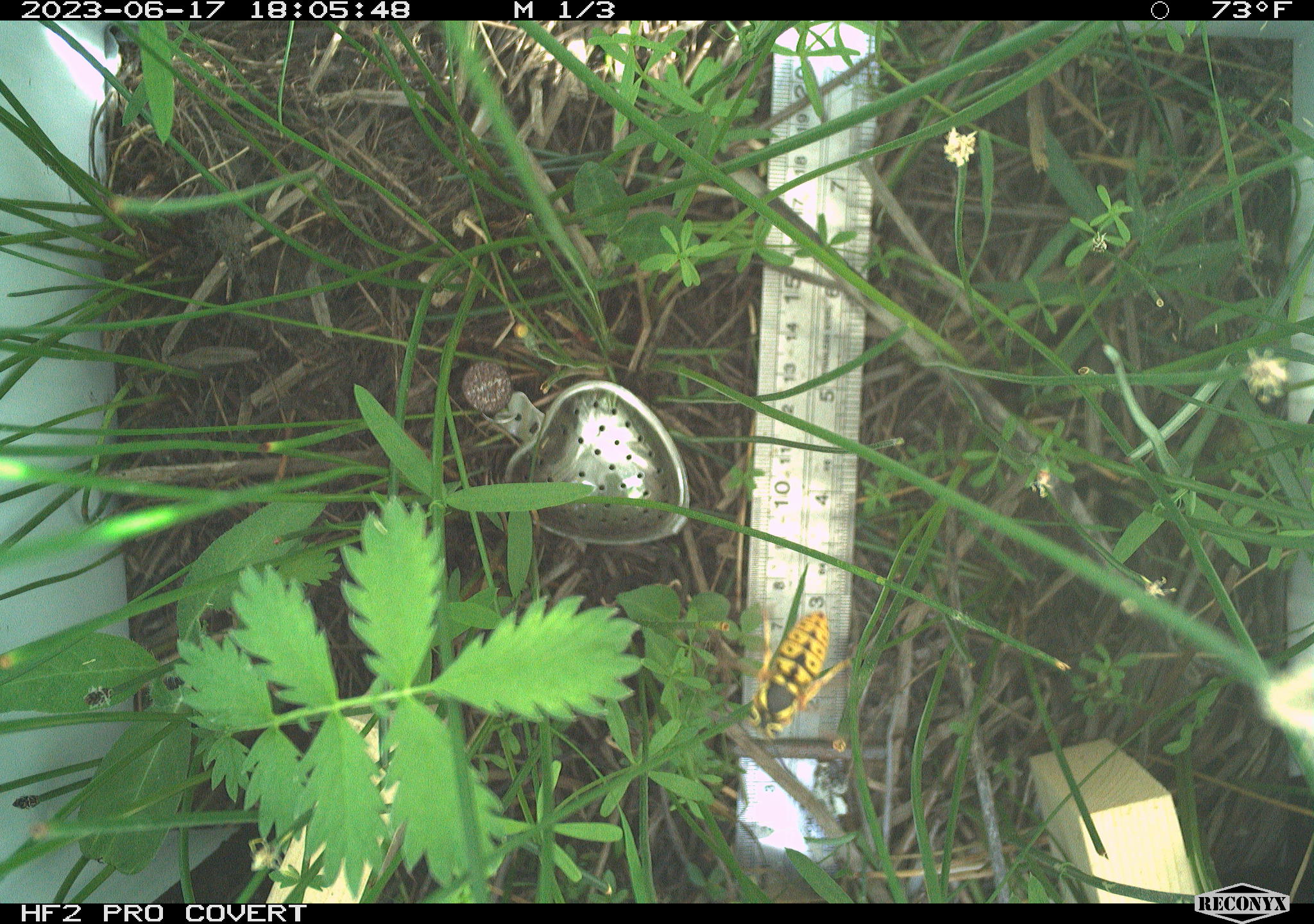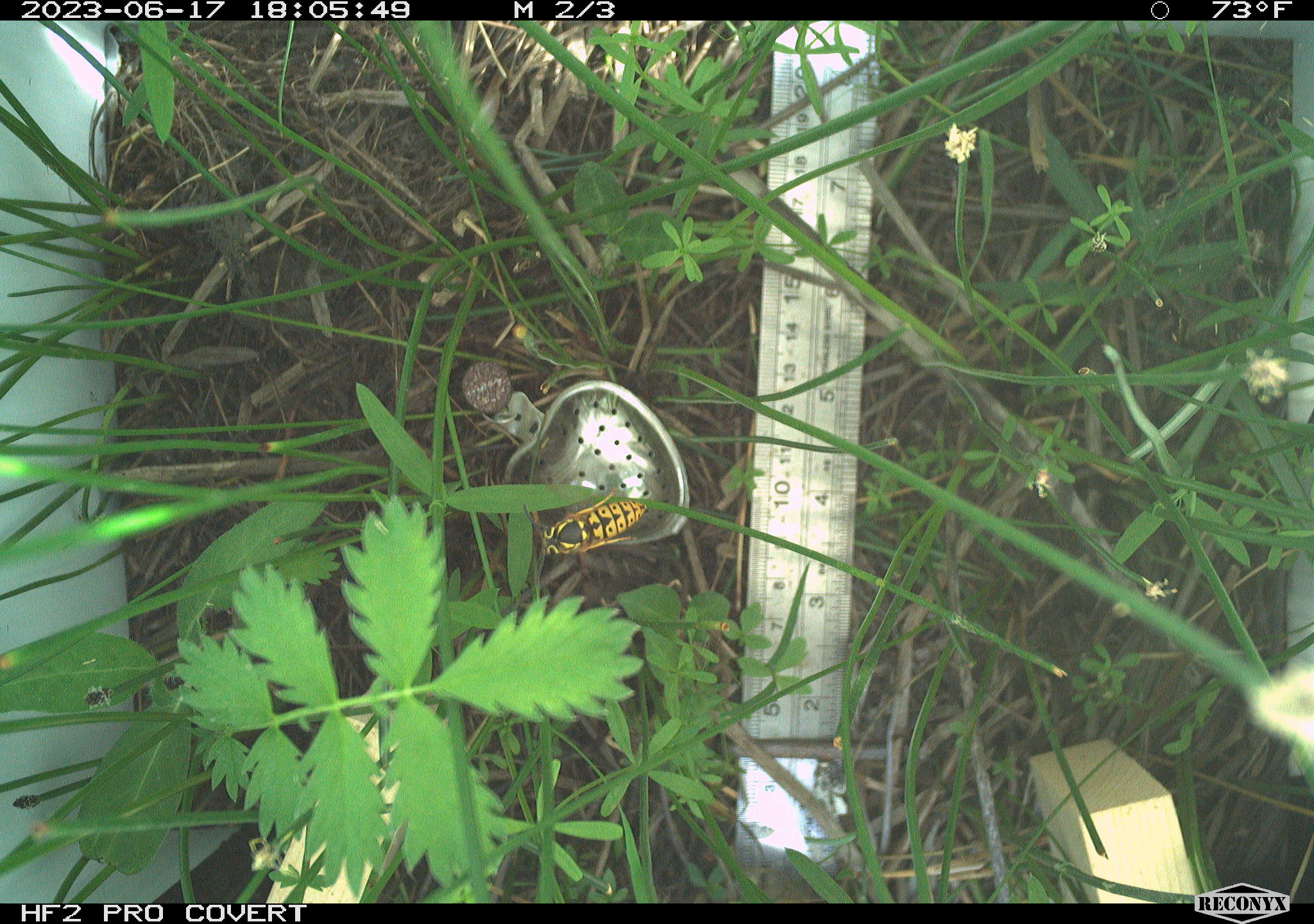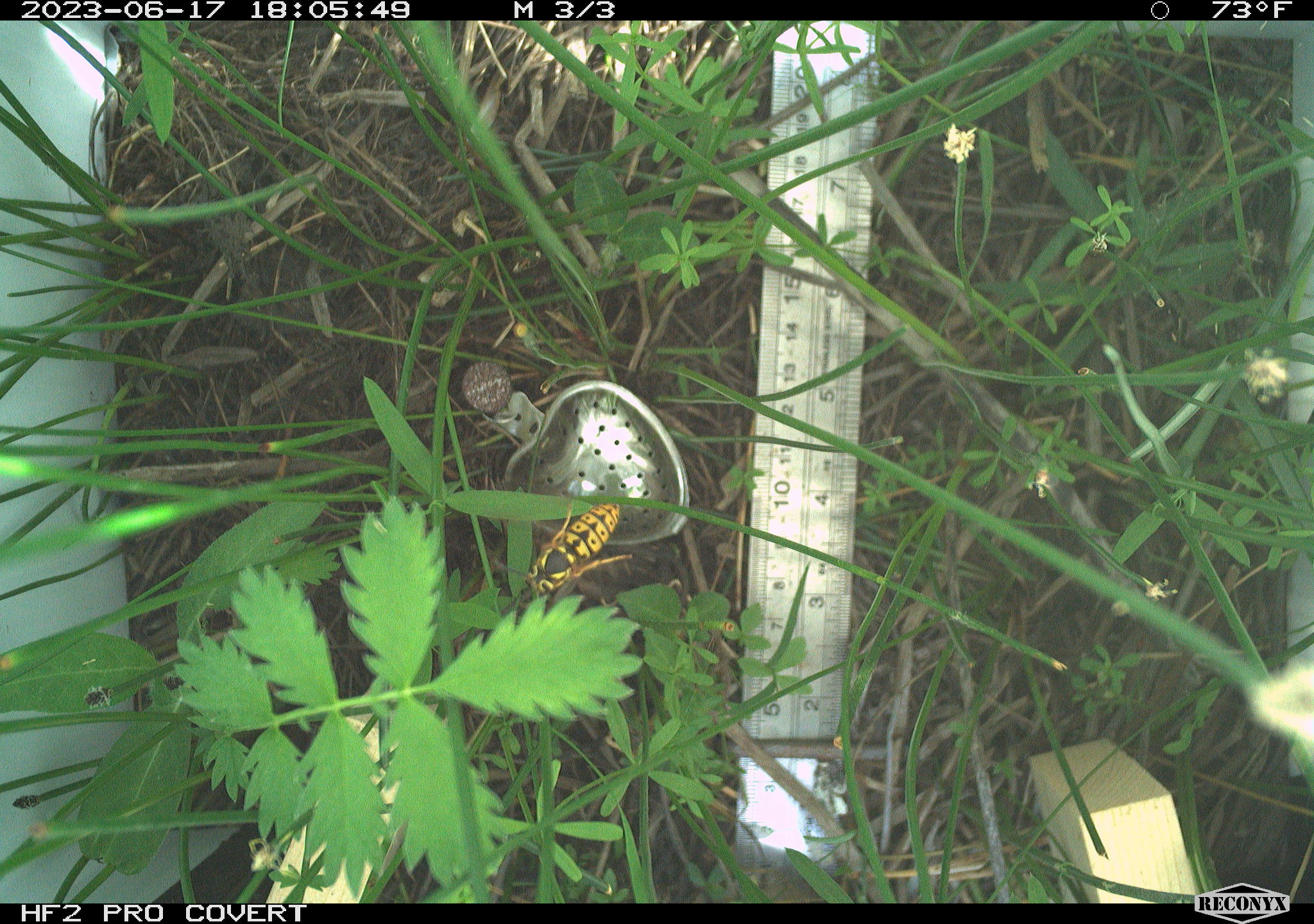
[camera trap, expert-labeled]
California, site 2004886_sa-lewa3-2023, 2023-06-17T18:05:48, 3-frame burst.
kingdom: Animalia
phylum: Arthropoda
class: Insecta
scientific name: Insecta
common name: insect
Insect (Insecta).